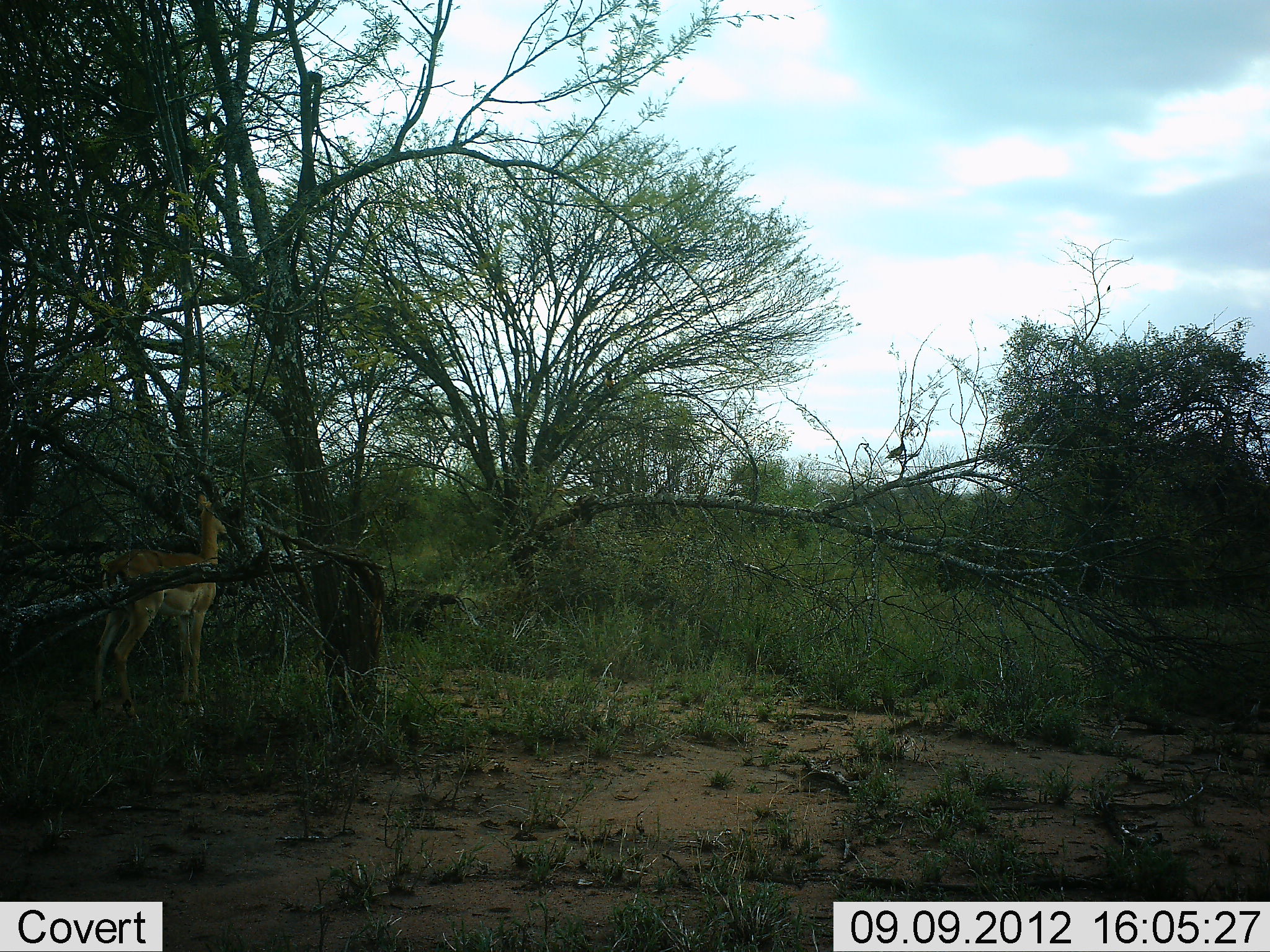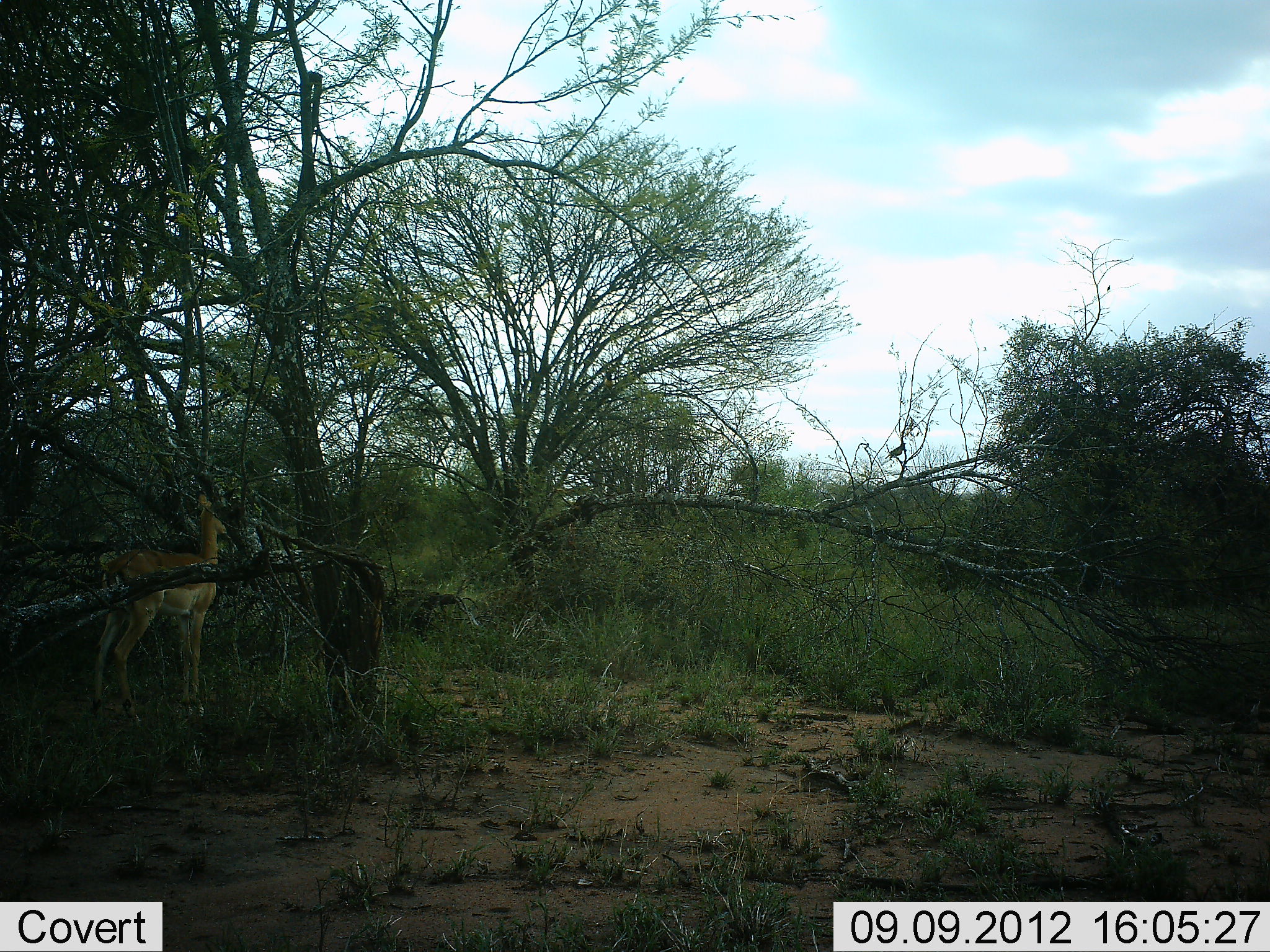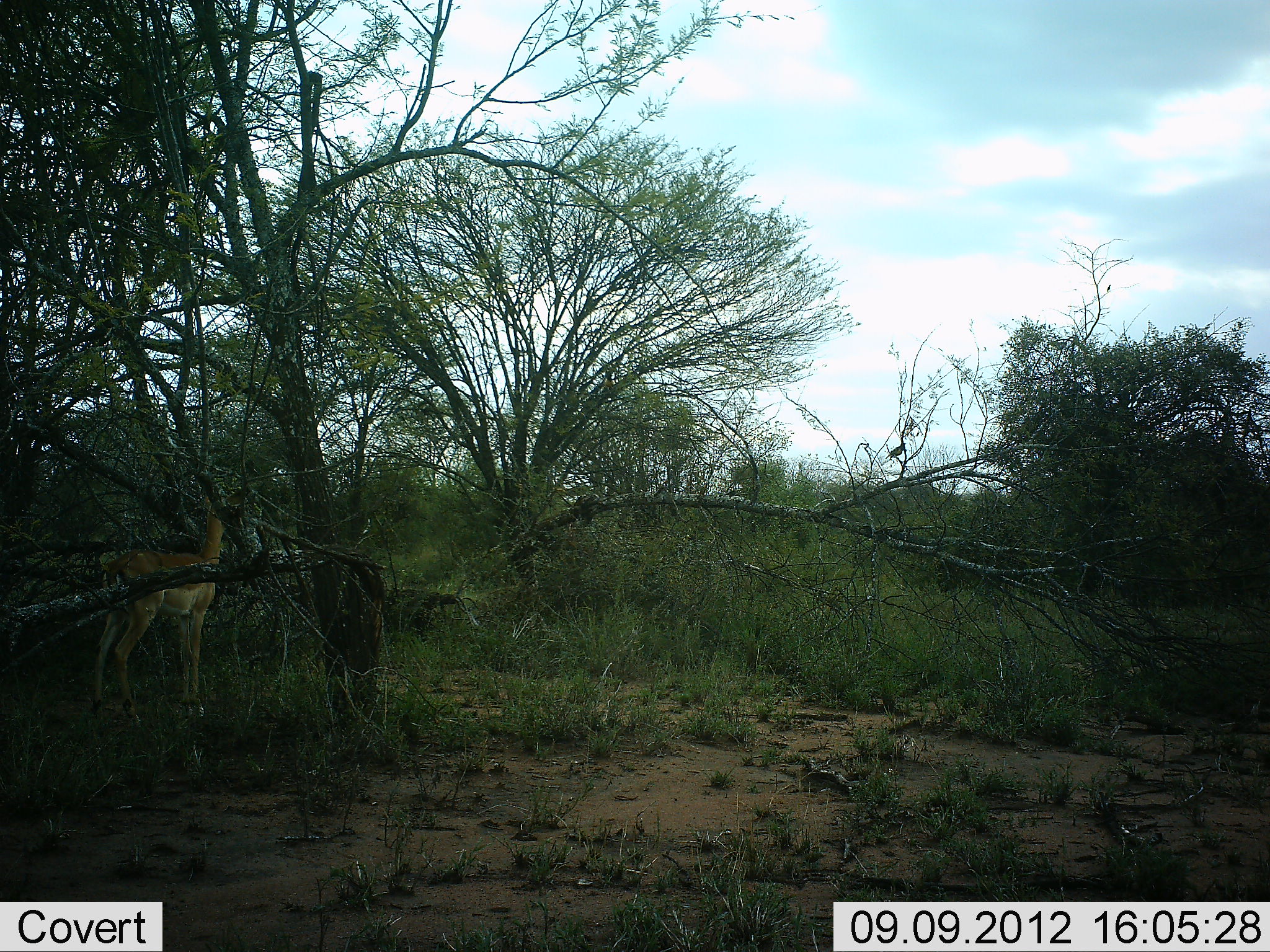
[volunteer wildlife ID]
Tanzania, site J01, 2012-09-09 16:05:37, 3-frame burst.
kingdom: Animalia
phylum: Chordata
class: Mammalia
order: Artiodactyla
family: Bovidae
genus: Aepyceros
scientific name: Aepyceros melampus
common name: impala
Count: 1.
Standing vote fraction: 100%.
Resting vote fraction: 0%.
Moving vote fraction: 0%.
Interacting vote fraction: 0%.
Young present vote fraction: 0%.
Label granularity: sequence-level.